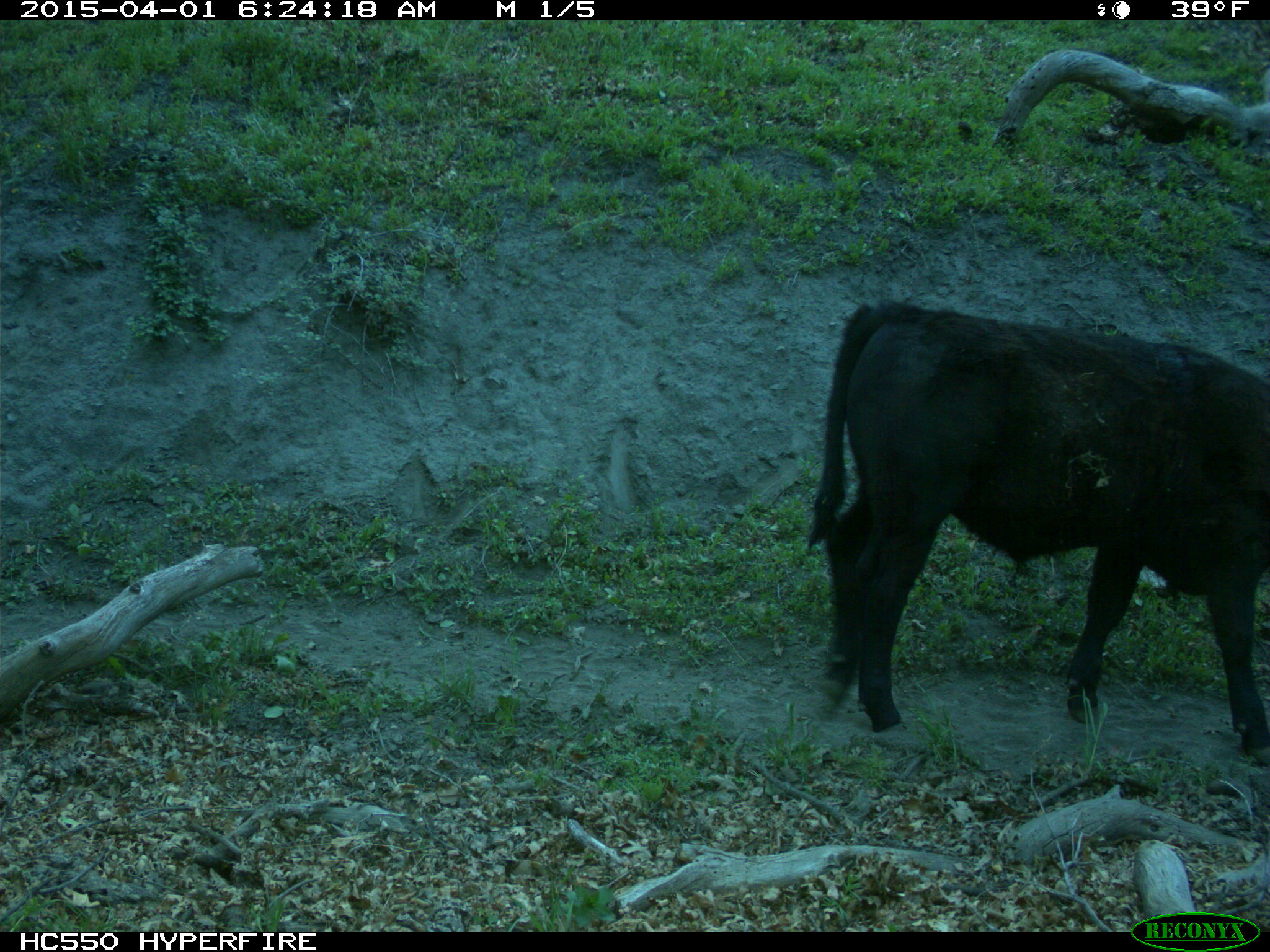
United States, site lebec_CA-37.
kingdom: Animalia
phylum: Chordata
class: Mammalia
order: Artiodactyla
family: Bovidae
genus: Bos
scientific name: Bos taurus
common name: domestic cow